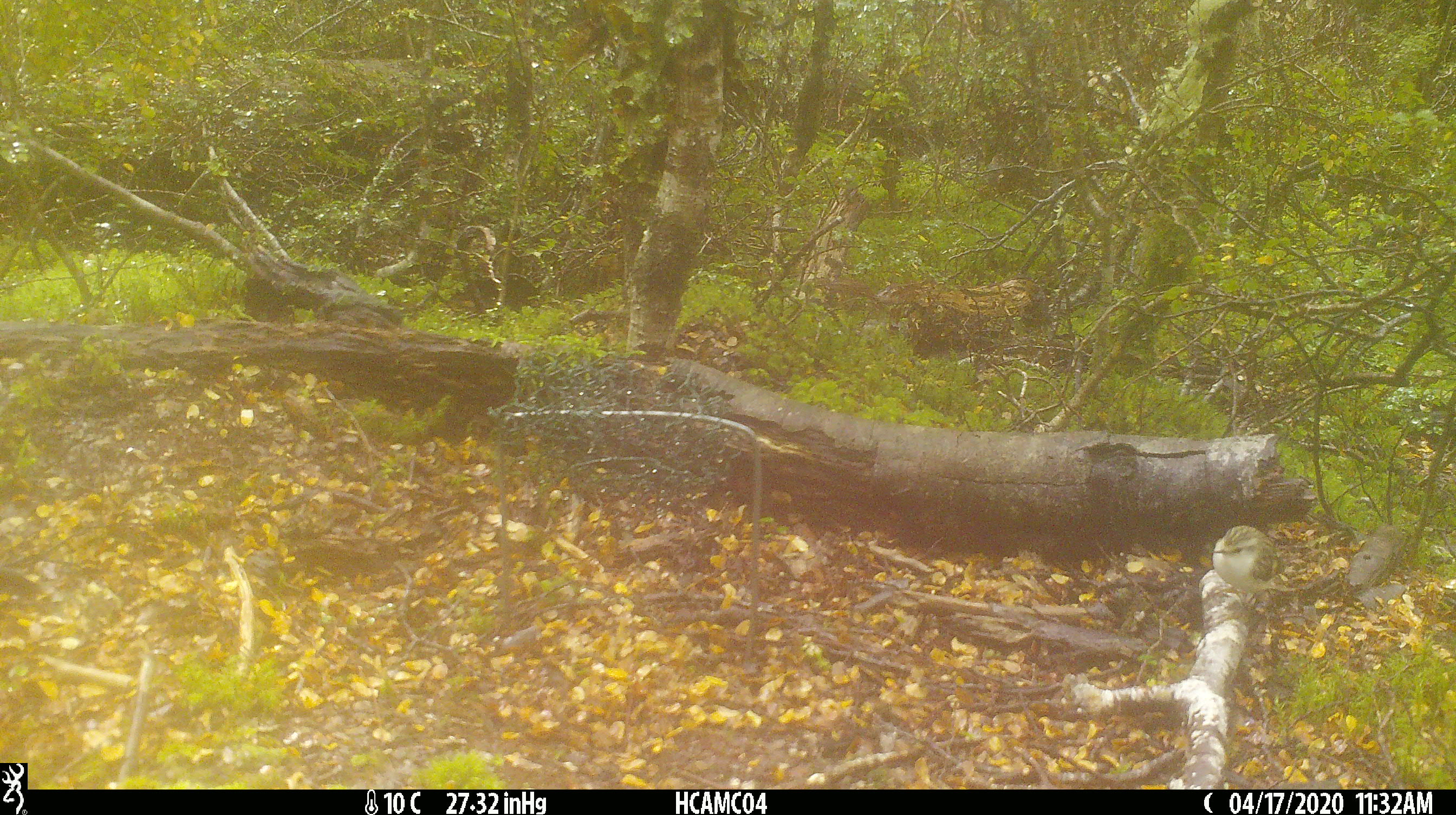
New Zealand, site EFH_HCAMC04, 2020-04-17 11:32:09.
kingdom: Animalia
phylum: Chordata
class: Aves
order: Passeriformes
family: Acanthisittidae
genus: Acanthisitta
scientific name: Acanthisitta chloris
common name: rifleman